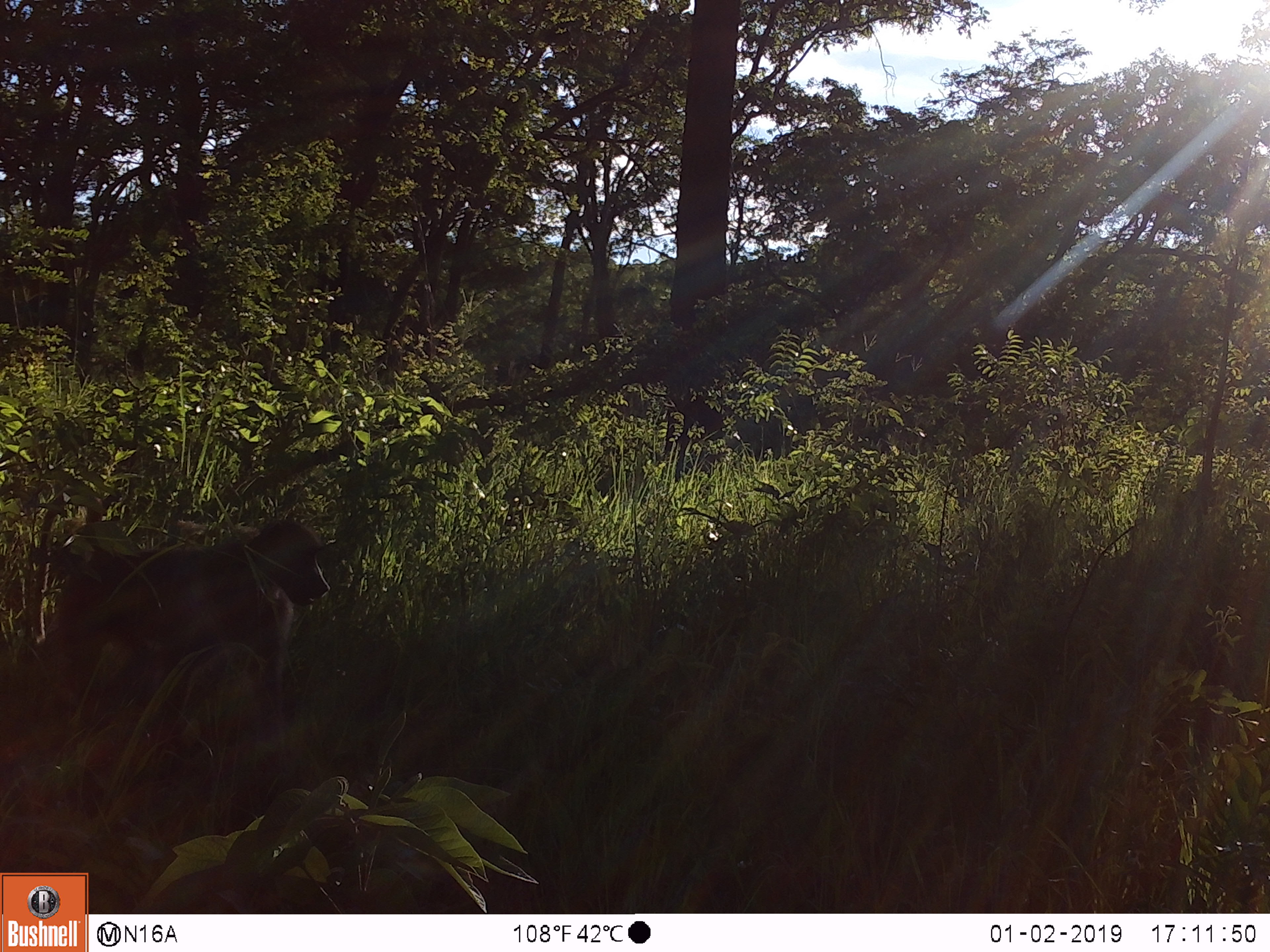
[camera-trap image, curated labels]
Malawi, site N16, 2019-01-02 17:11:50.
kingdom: Animalia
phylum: Chordata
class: Mammalia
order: Primates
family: Cercopithecidae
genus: Papio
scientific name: Papio cynocephalus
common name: yellow baboon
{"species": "yellow baboon (Papio cynocephalus)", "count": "1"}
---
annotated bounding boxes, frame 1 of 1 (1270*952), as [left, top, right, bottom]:
yellow baboon: [17, 488, 336, 765]